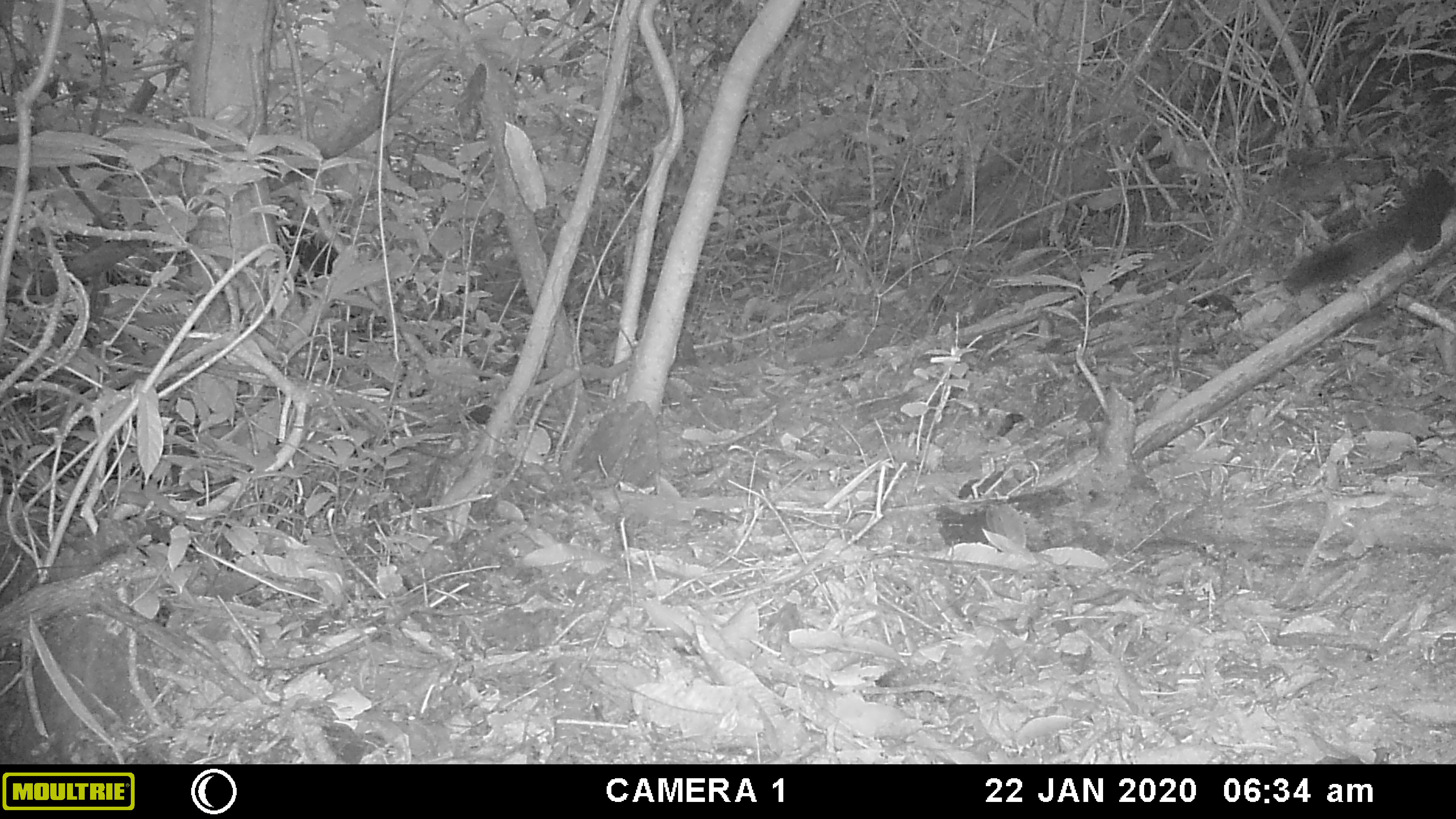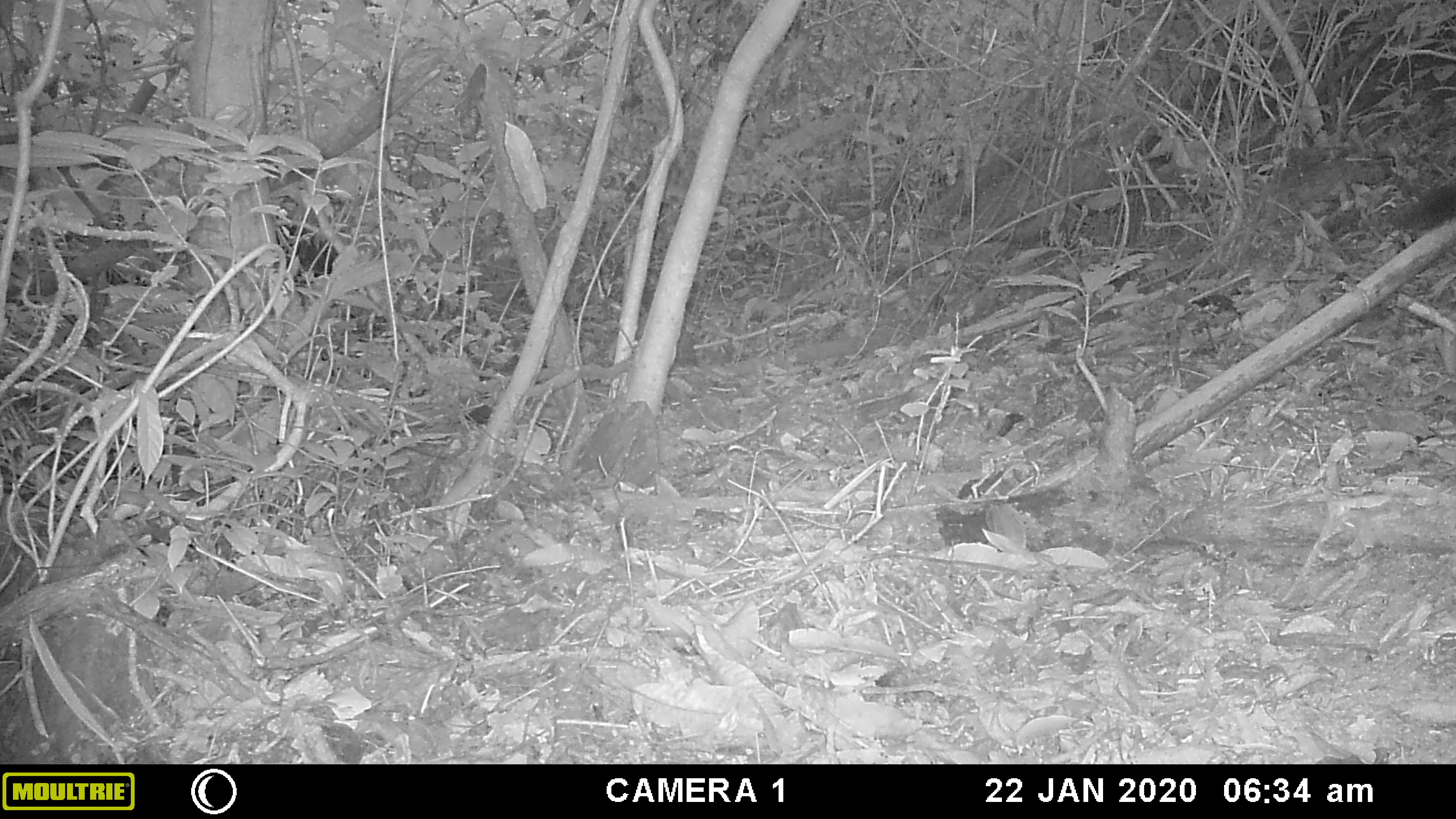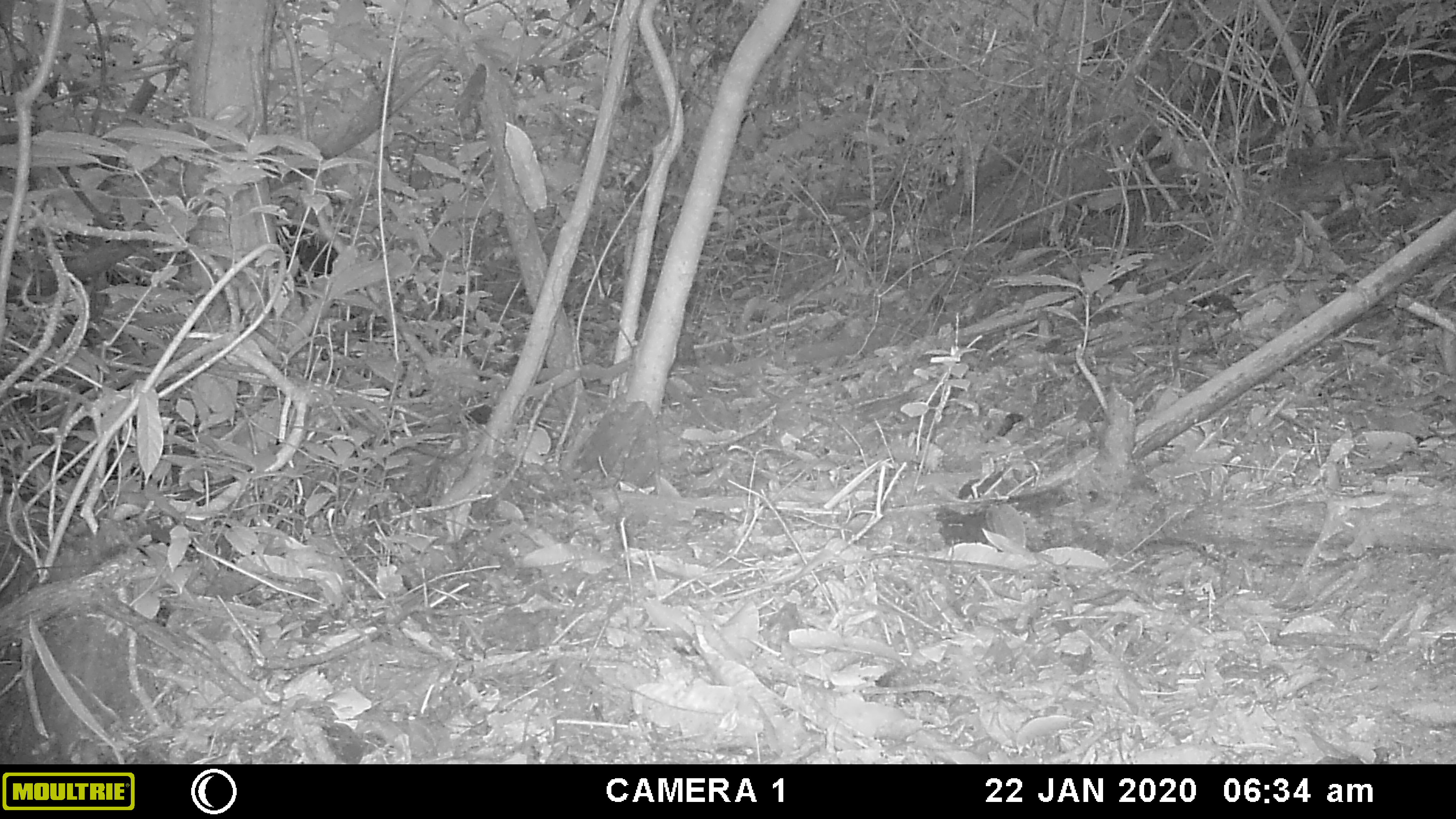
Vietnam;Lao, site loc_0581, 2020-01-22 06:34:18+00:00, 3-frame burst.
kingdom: Animalia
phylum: Chordata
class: Mammalia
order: Rodentia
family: Sciuridae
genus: Callosciurus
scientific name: Callosciurus erythraeus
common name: pallas's squirrel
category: pallass squirrel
Pallass squirrel (pallas's squirrel) (Callosciurus erythraeus). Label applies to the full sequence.